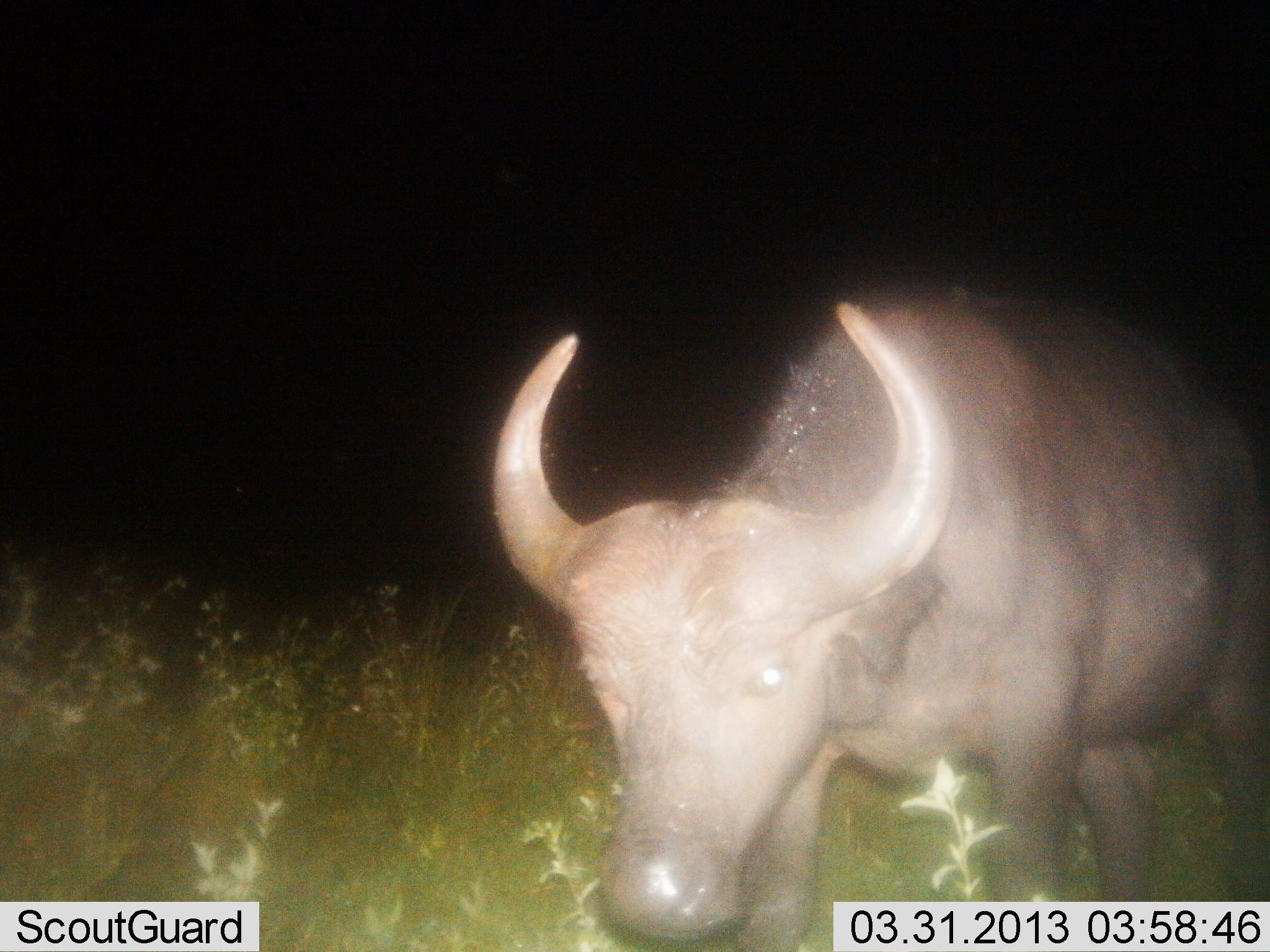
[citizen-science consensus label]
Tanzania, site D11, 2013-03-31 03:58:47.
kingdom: Animalia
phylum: Chordata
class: Mammalia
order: Artiodactyla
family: Bovidae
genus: Syncerus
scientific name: Syncerus caffer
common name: cape buffalo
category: buffalo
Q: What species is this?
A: Buffalo (cape buffalo) (Syncerus caffer).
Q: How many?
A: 1.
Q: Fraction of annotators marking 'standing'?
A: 74%.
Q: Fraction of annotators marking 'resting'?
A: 0%.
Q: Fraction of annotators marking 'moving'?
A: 30%.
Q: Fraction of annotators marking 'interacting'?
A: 4%.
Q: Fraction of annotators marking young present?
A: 4%.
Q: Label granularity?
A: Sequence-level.